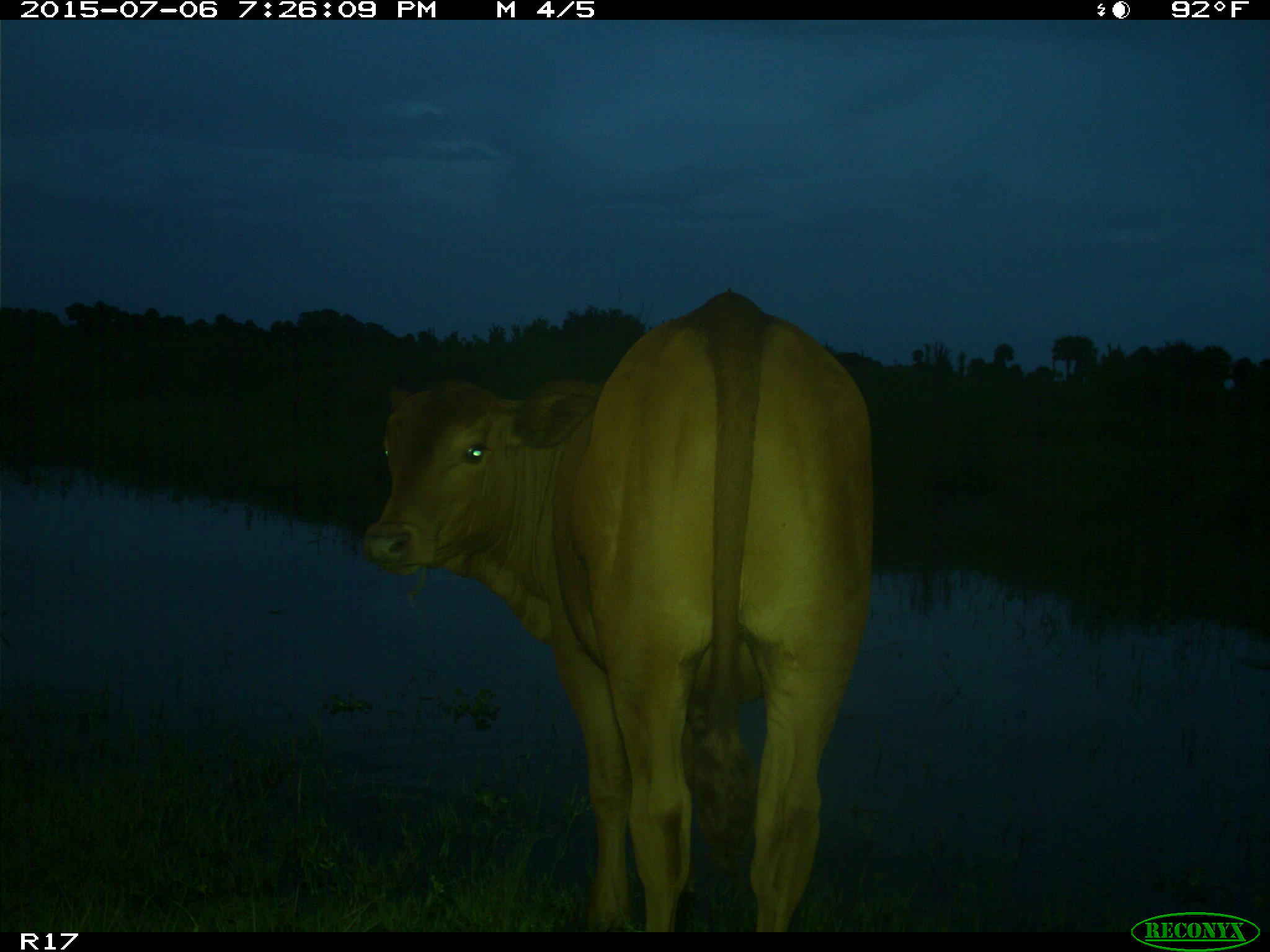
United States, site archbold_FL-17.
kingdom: Animalia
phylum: Chordata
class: Mammalia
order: Artiodactyla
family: Bovidae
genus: Bos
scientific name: Bos taurus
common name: domestic cow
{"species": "Bos taurus (domestic cow)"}